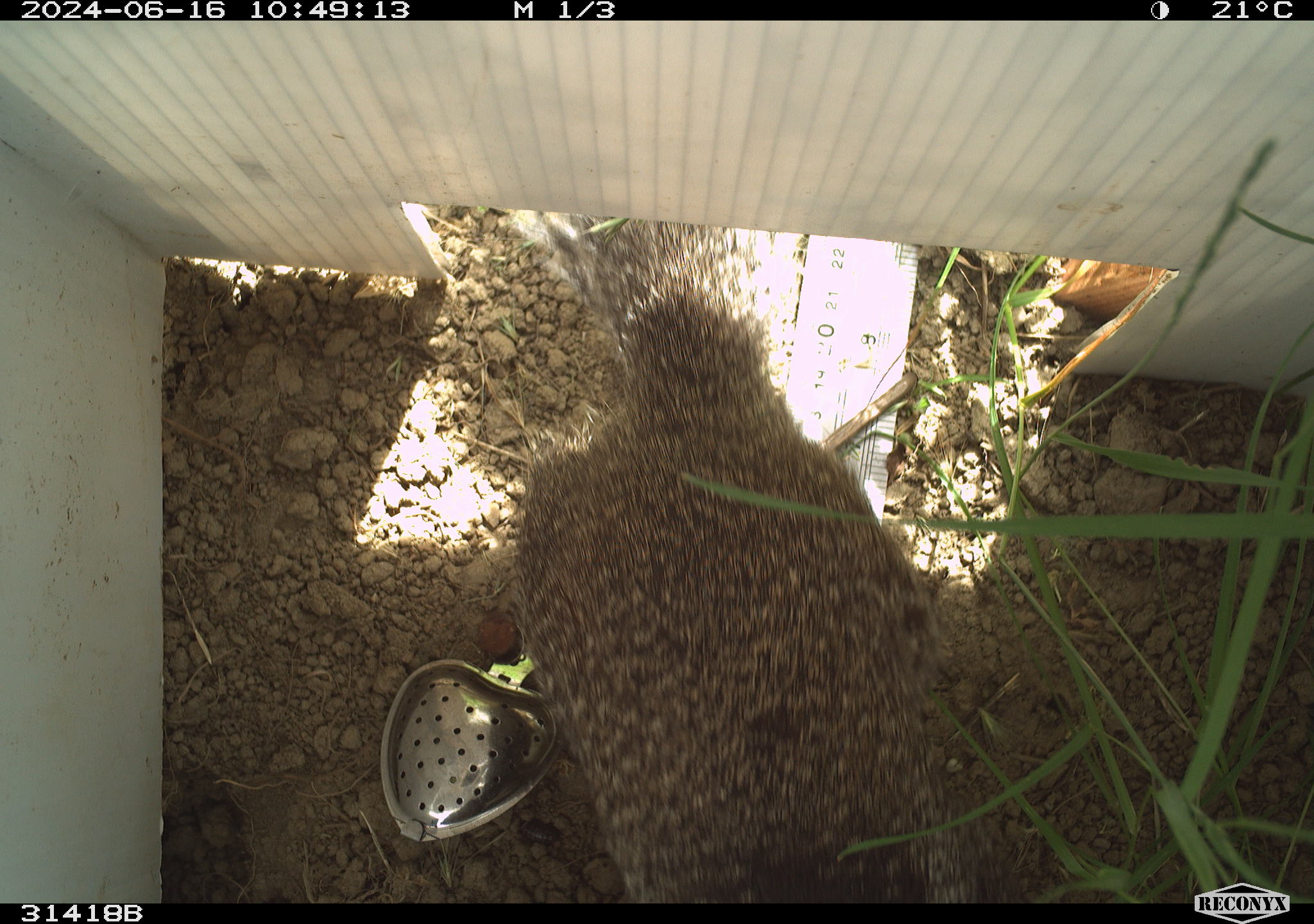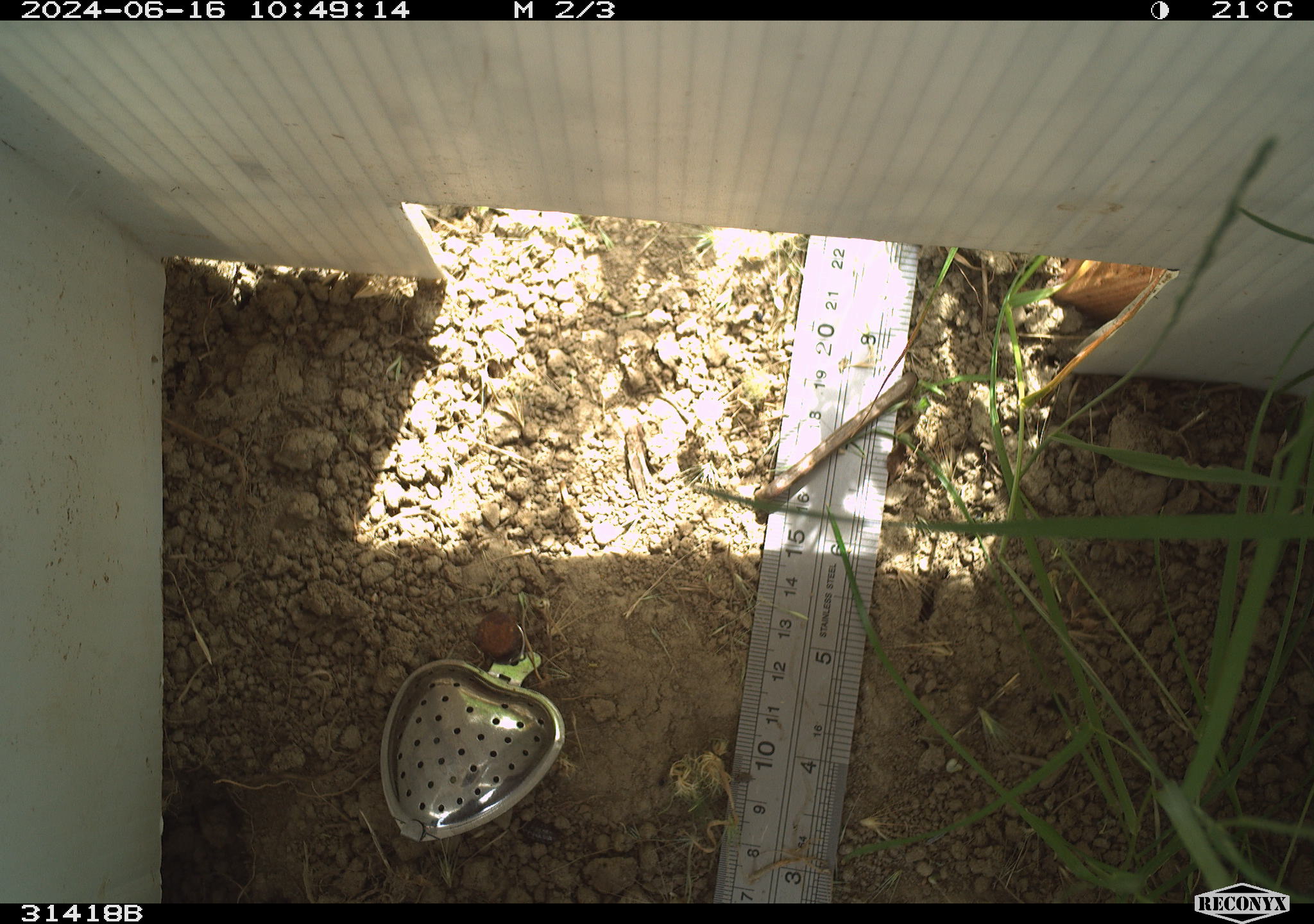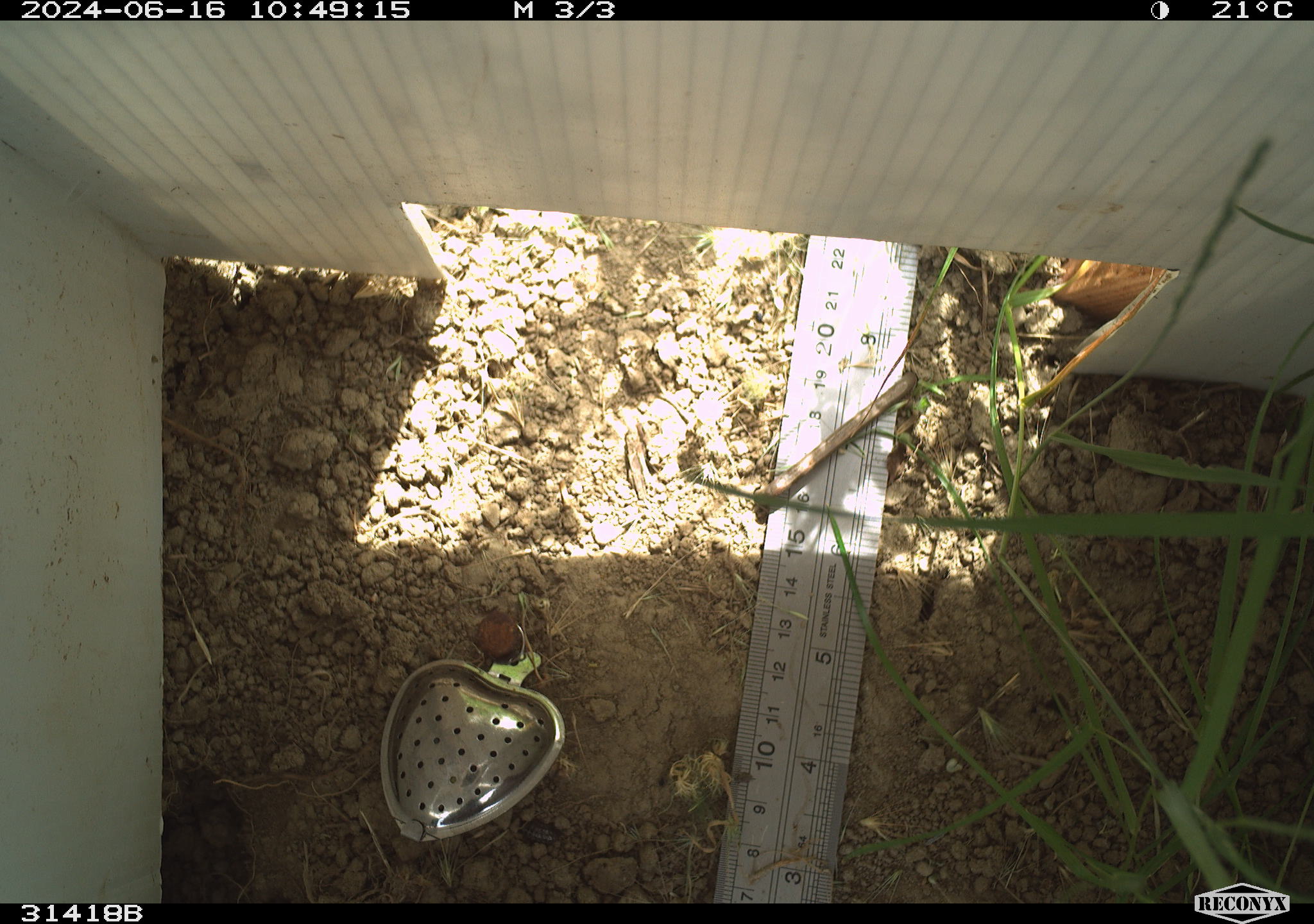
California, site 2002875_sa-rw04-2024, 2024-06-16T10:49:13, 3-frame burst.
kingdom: Animalia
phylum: Chordata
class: Mammalia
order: Rodentia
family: Sciuridae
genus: Otospermophilus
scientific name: Otospermophilus beecheyi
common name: california ground squirrel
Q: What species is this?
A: California ground squirrel (Otospermophilus beecheyi).